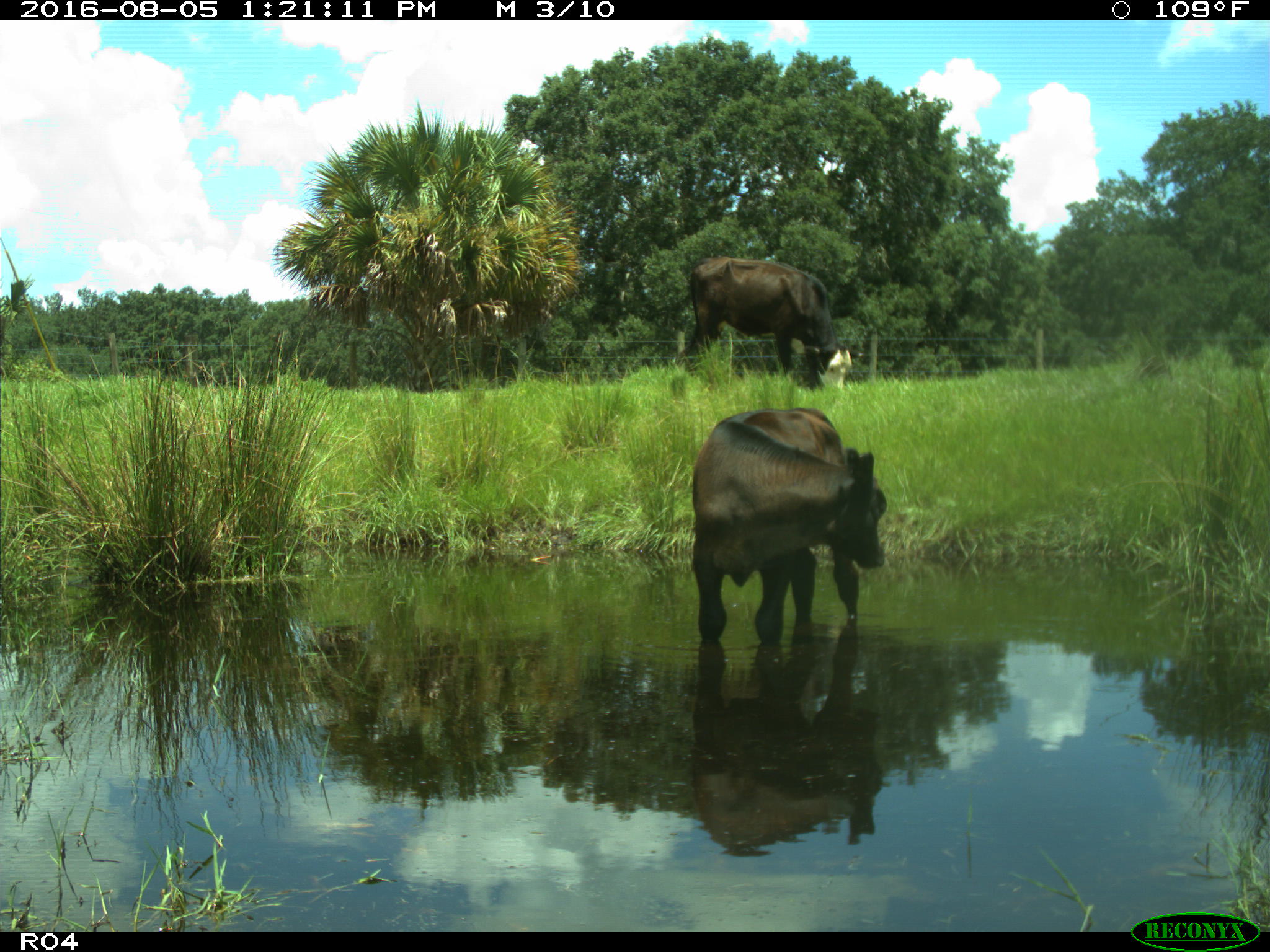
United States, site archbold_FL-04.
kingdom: Animalia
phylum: Chordata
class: Mammalia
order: Artiodactyla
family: Bovidae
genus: Bos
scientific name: Bos taurus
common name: domestic cow